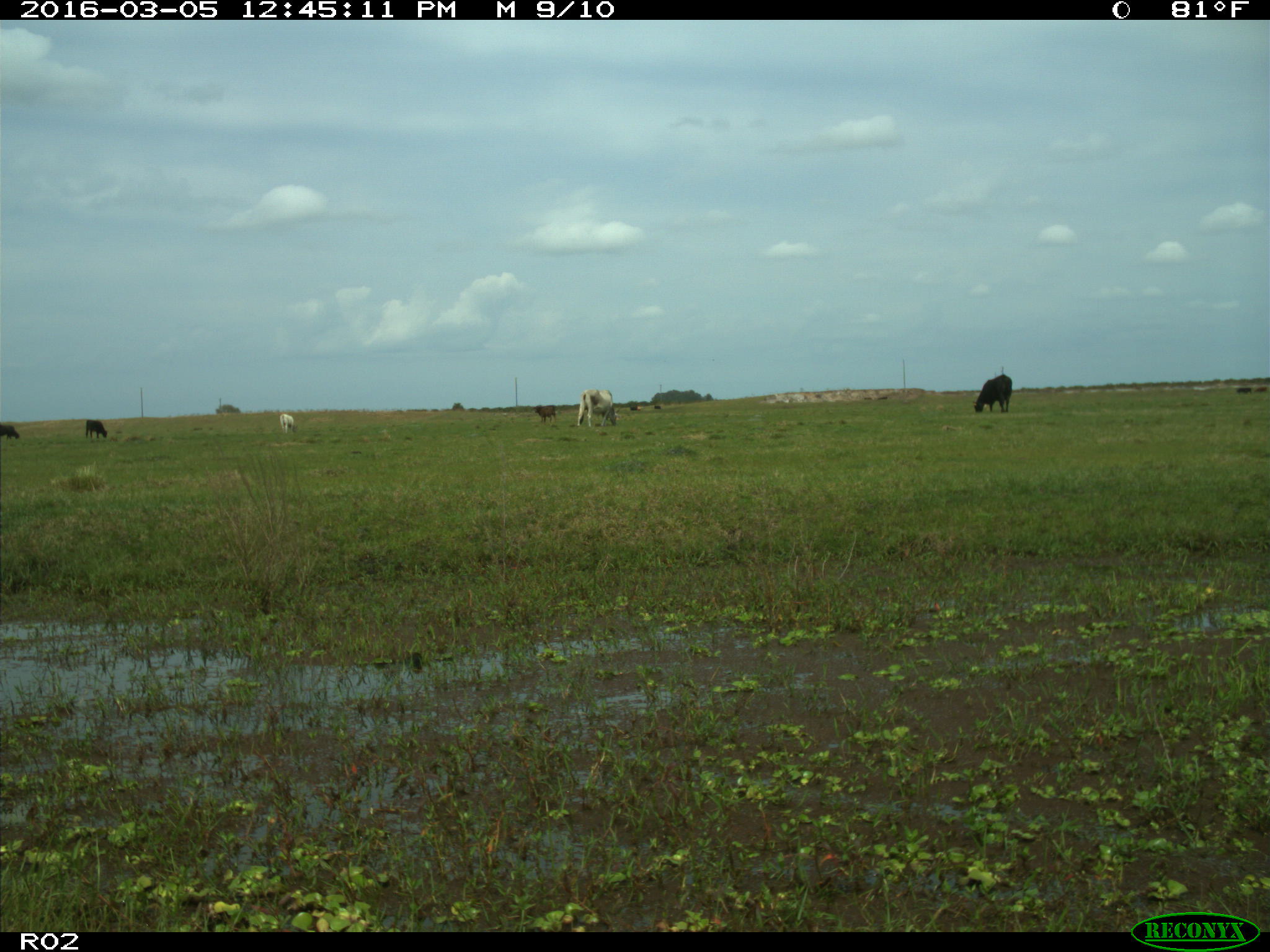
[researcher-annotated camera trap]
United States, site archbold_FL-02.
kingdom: Animalia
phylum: Chordata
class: Mammalia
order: Artiodactyla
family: Bovidae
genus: Bos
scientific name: Bos taurus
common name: domestic cow